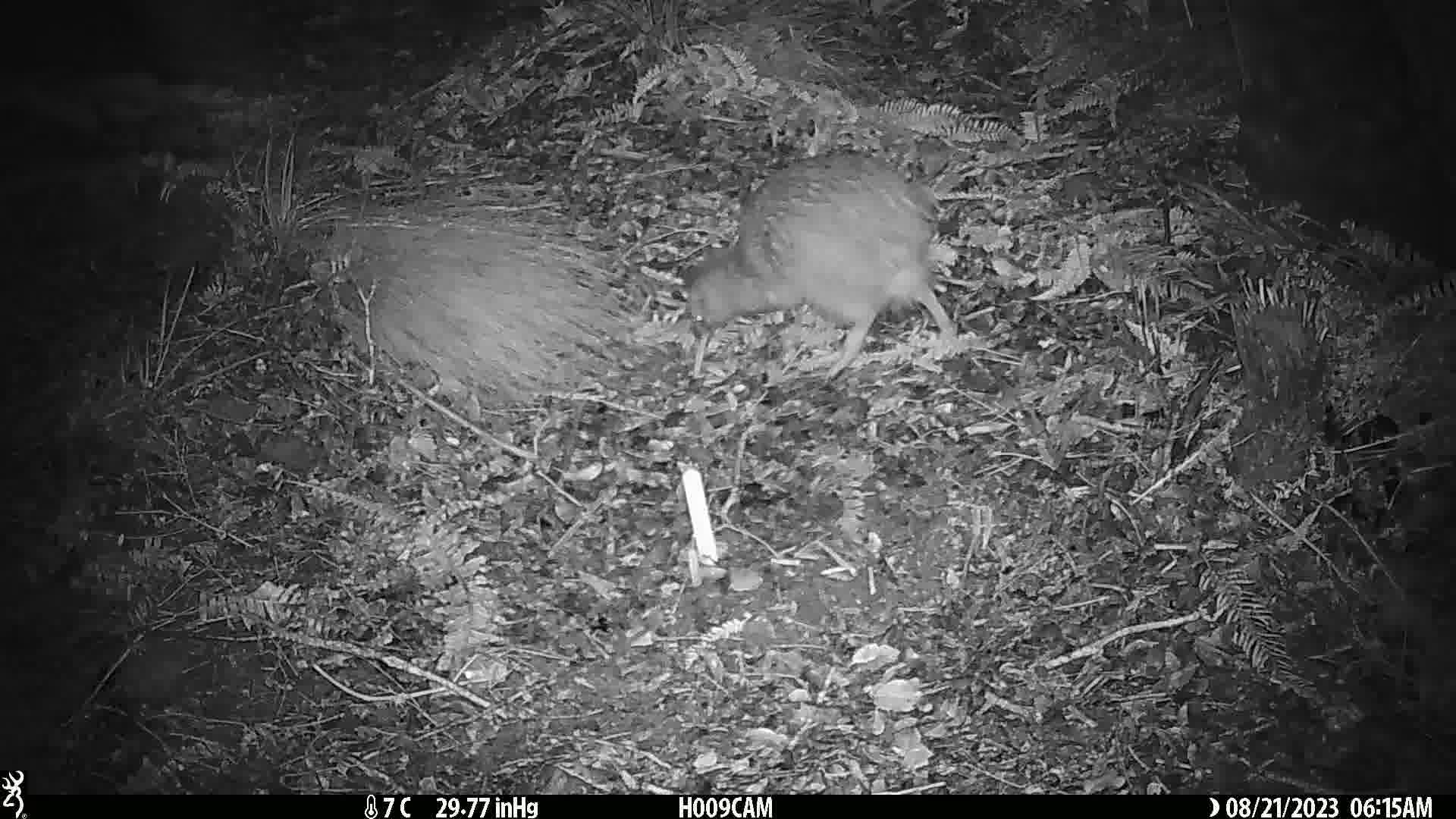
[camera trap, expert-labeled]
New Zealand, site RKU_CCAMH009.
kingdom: Animalia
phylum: Chordata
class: Aves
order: Apterygiformes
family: Apterygidae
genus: Apteryx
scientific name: Apteryx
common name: kiwi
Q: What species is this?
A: Kiwi (Apteryx).